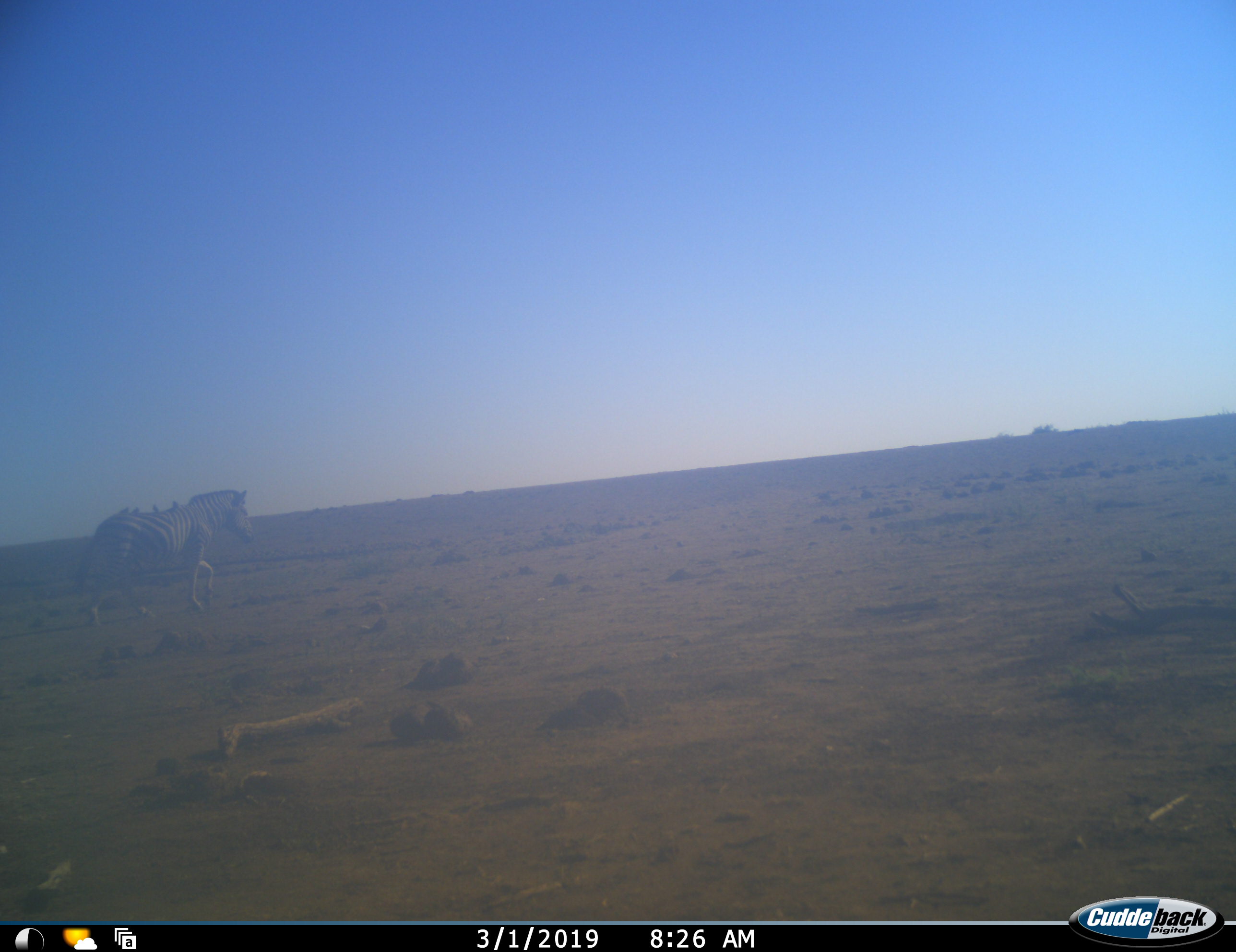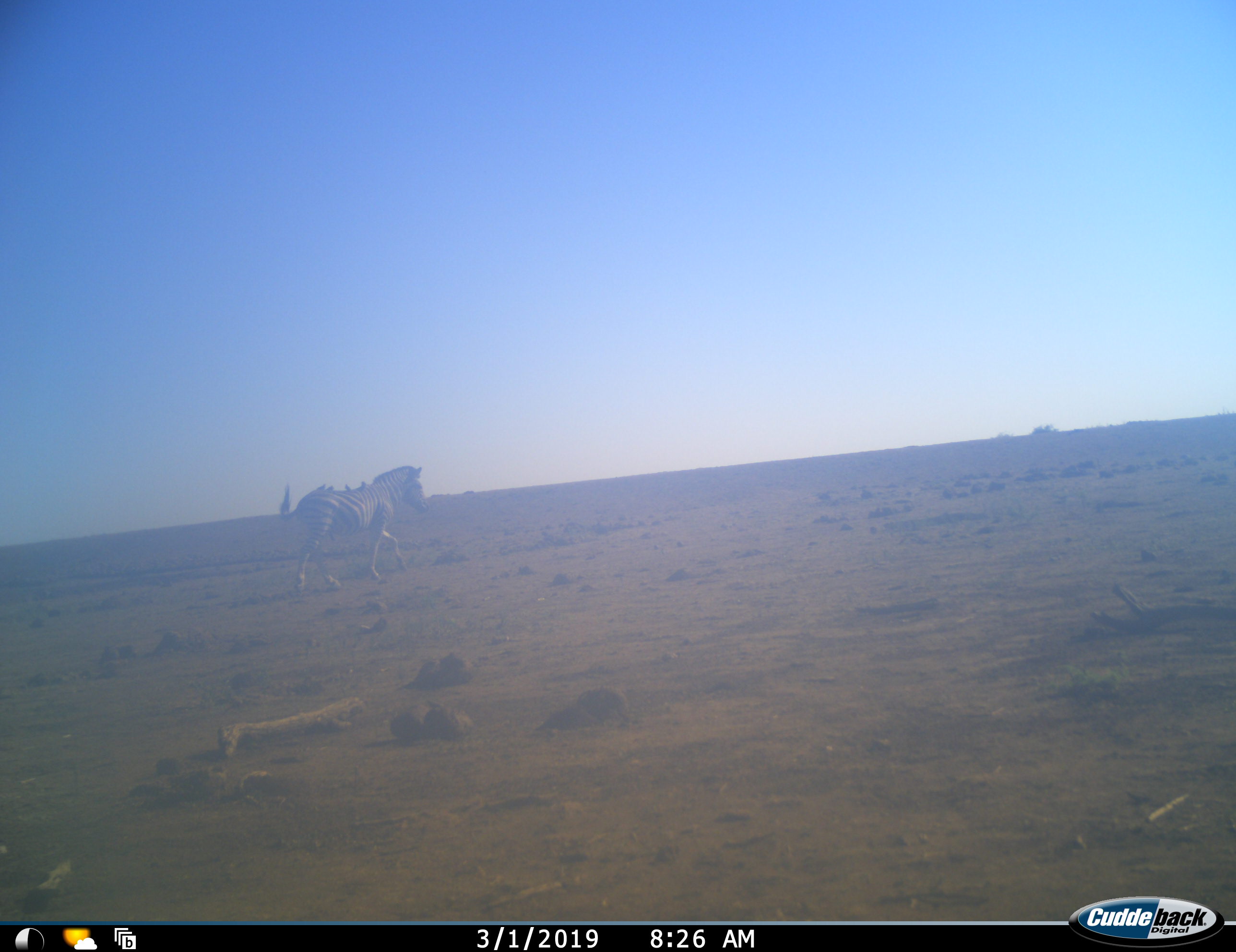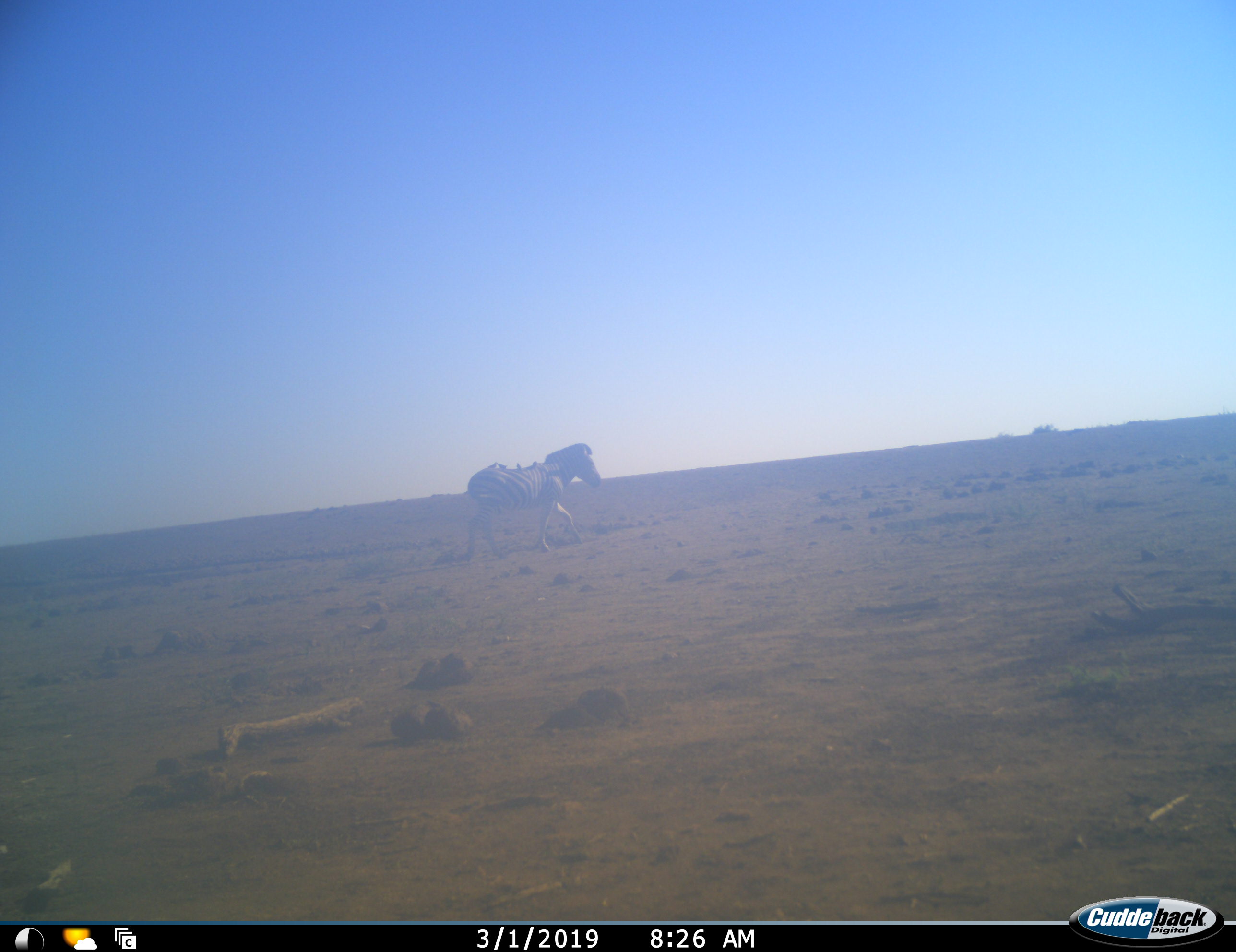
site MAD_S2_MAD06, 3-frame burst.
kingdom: Animalia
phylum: Chordata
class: Mammalia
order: Perissodactyla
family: Equidae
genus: Equus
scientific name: Equus quagga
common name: plains zebra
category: zebraplains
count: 1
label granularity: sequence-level